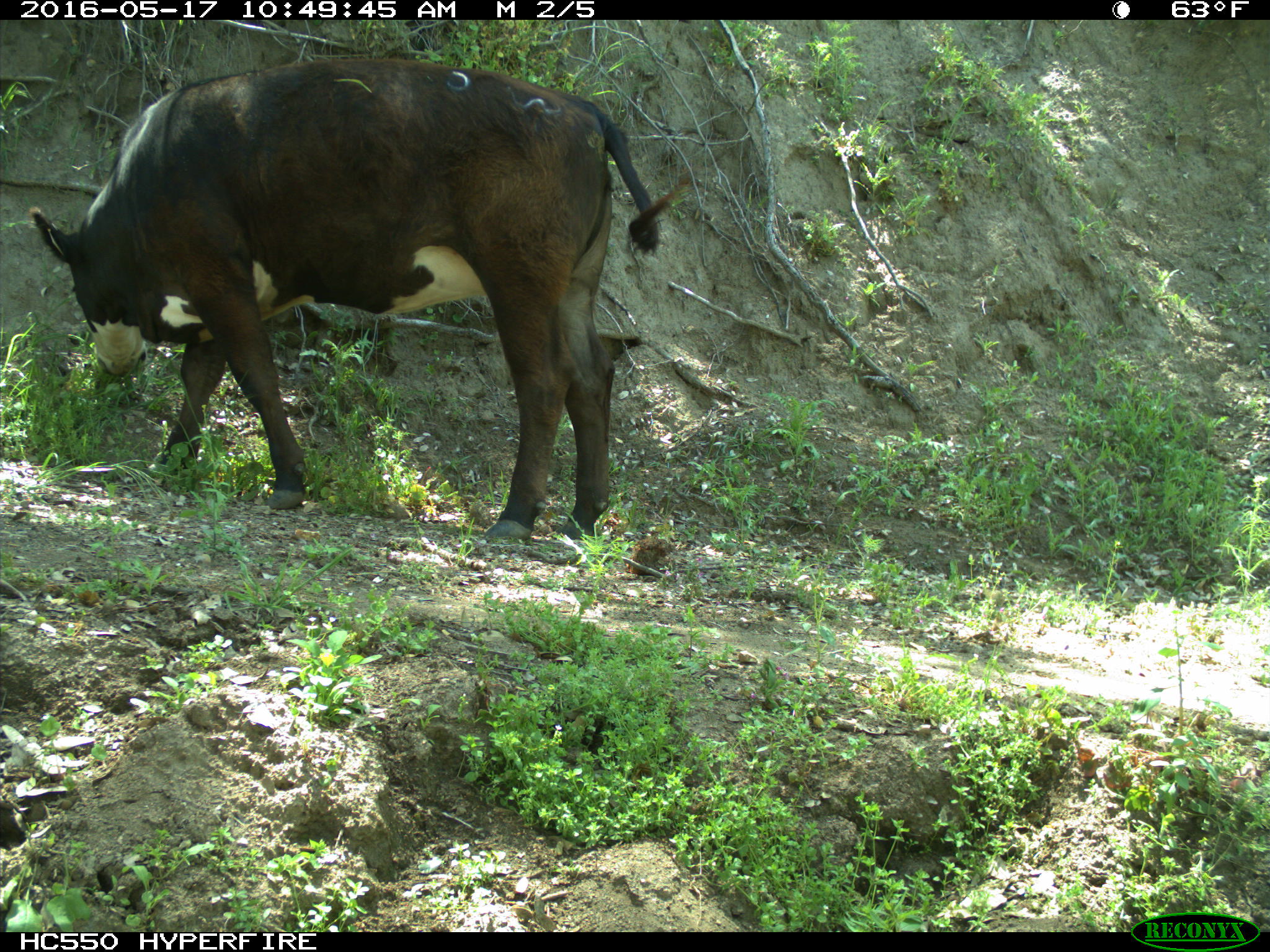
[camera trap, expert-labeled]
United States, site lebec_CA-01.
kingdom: Animalia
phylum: Chordata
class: Mammalia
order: Artiodactyla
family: Bovidae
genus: Bos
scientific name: Bos taurus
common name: domestic cow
Bos taurus (domestic cow).